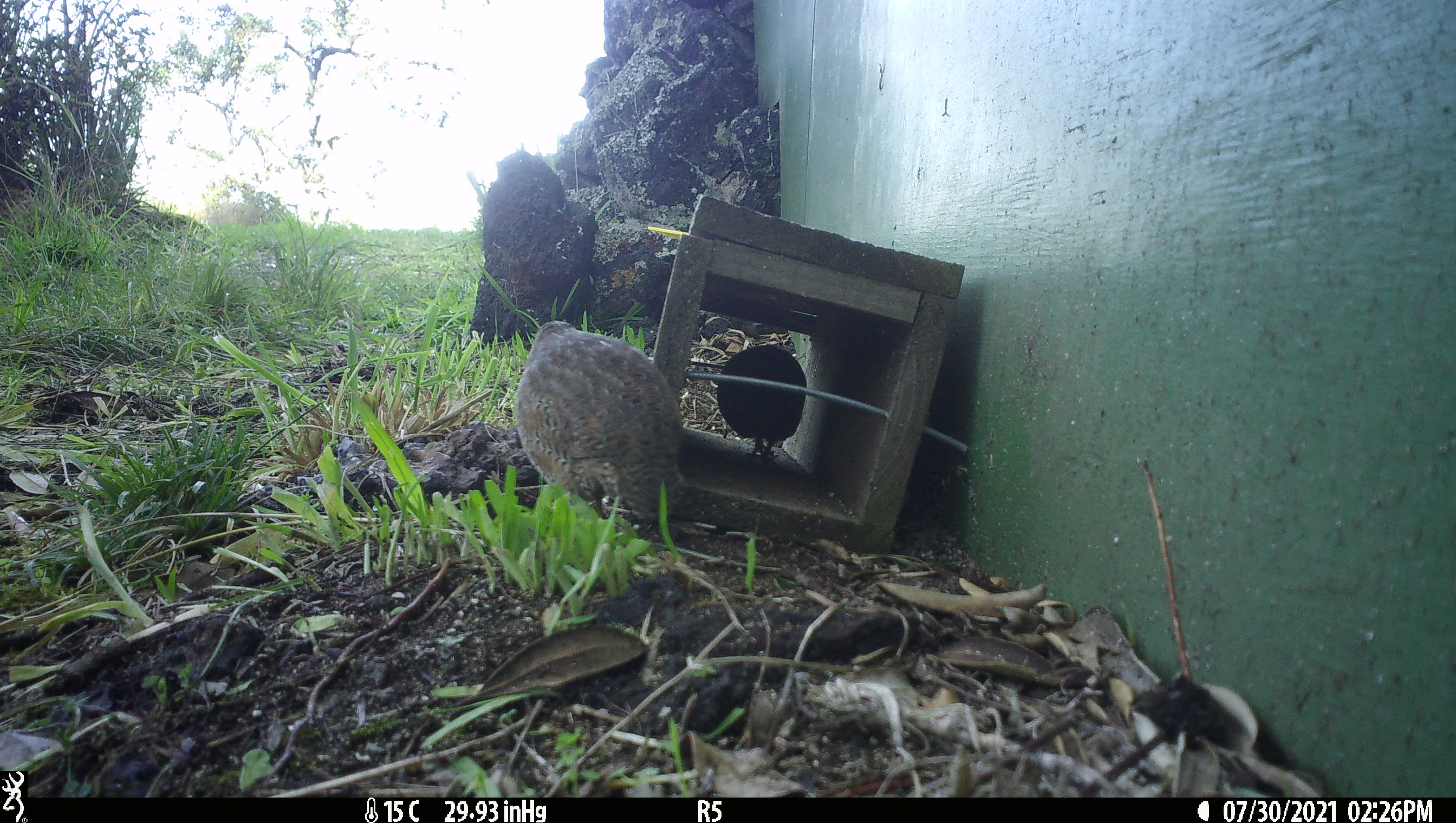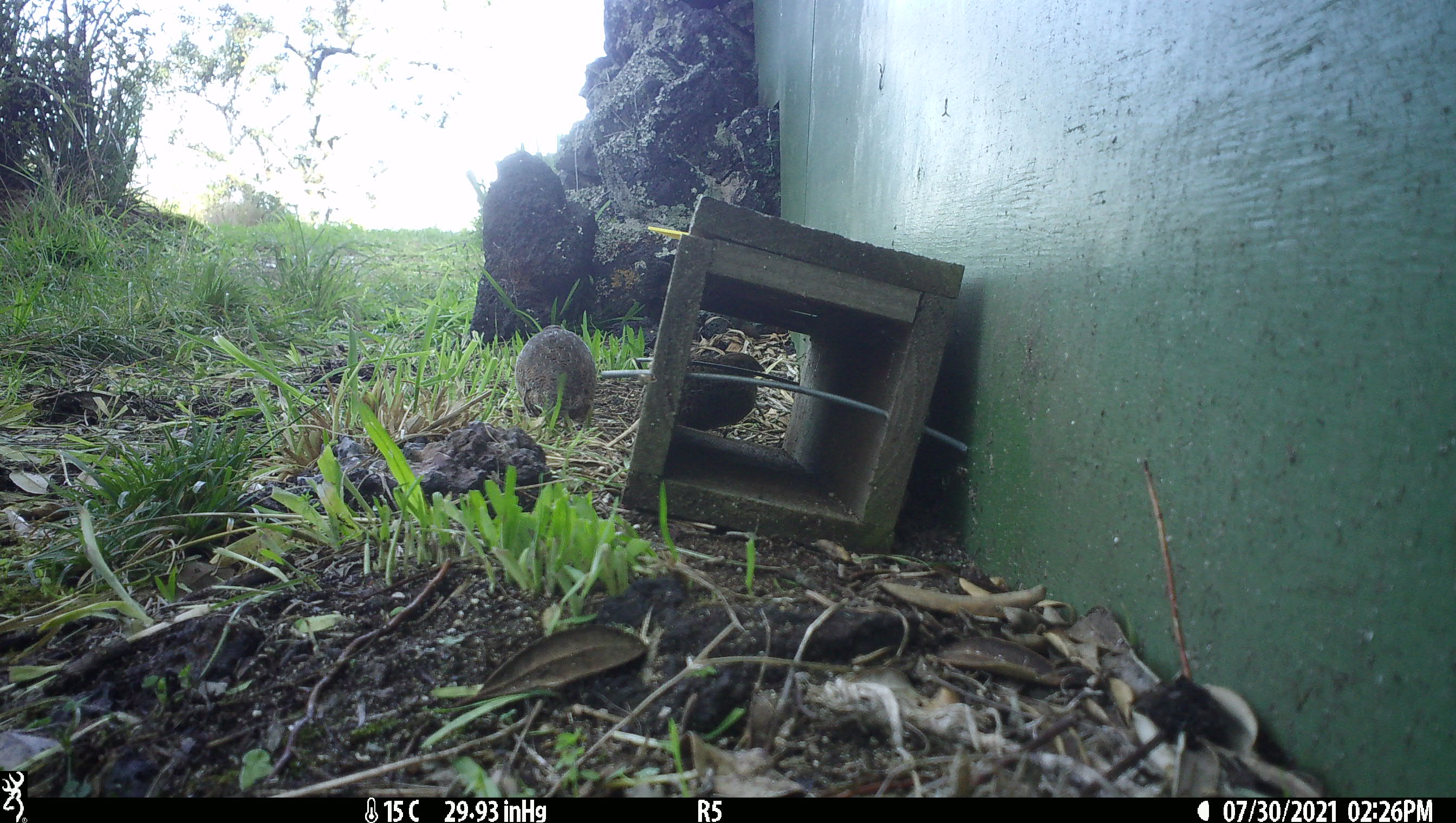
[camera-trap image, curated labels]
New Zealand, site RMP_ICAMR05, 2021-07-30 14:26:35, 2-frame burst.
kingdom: Animalia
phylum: Chordata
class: Aves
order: Galliformes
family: Phasianidae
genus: Synoicus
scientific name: Synoicus ypsilophorus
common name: brown quail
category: quail brown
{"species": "quail brown (brown quail) (Synoicus ypsilophorus)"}